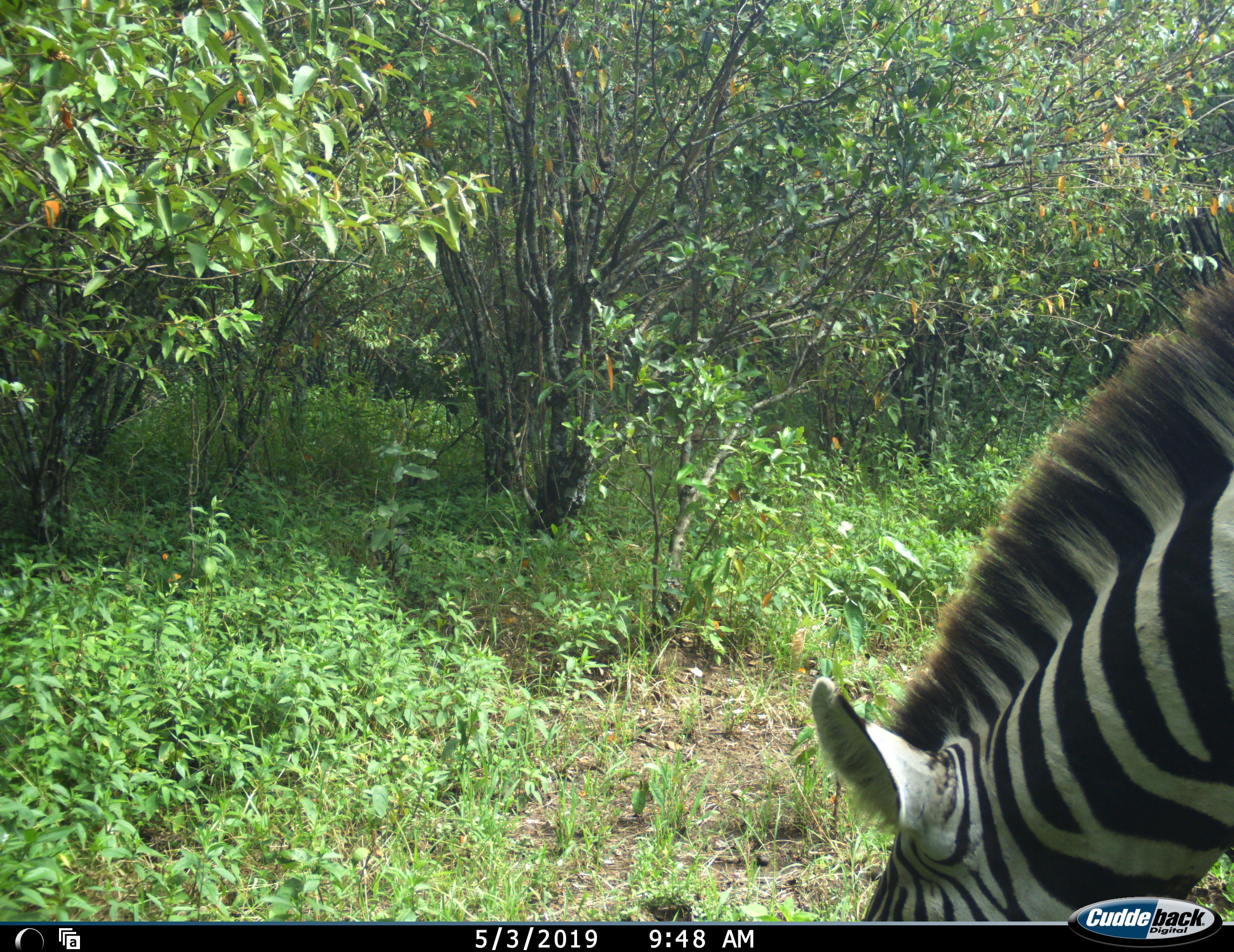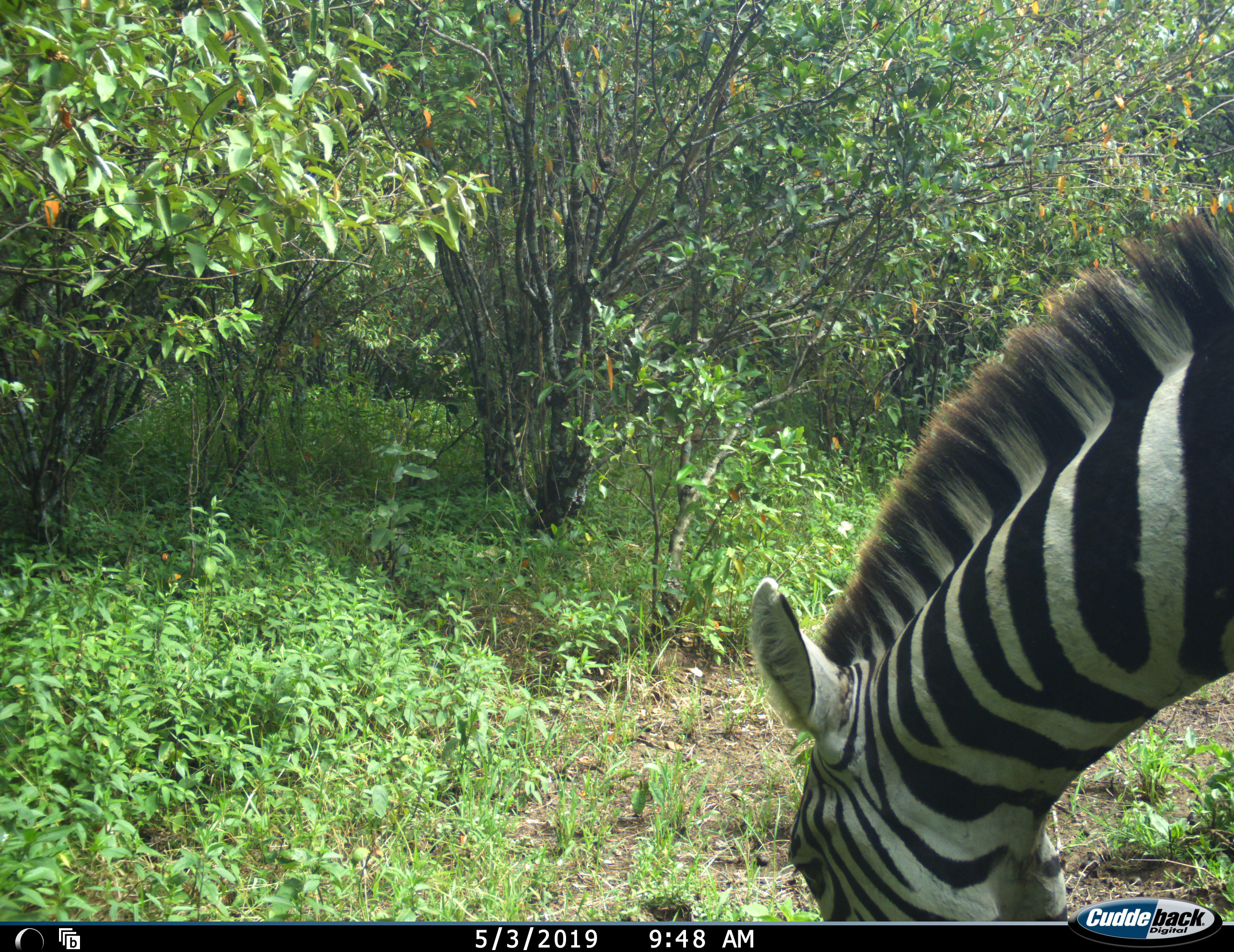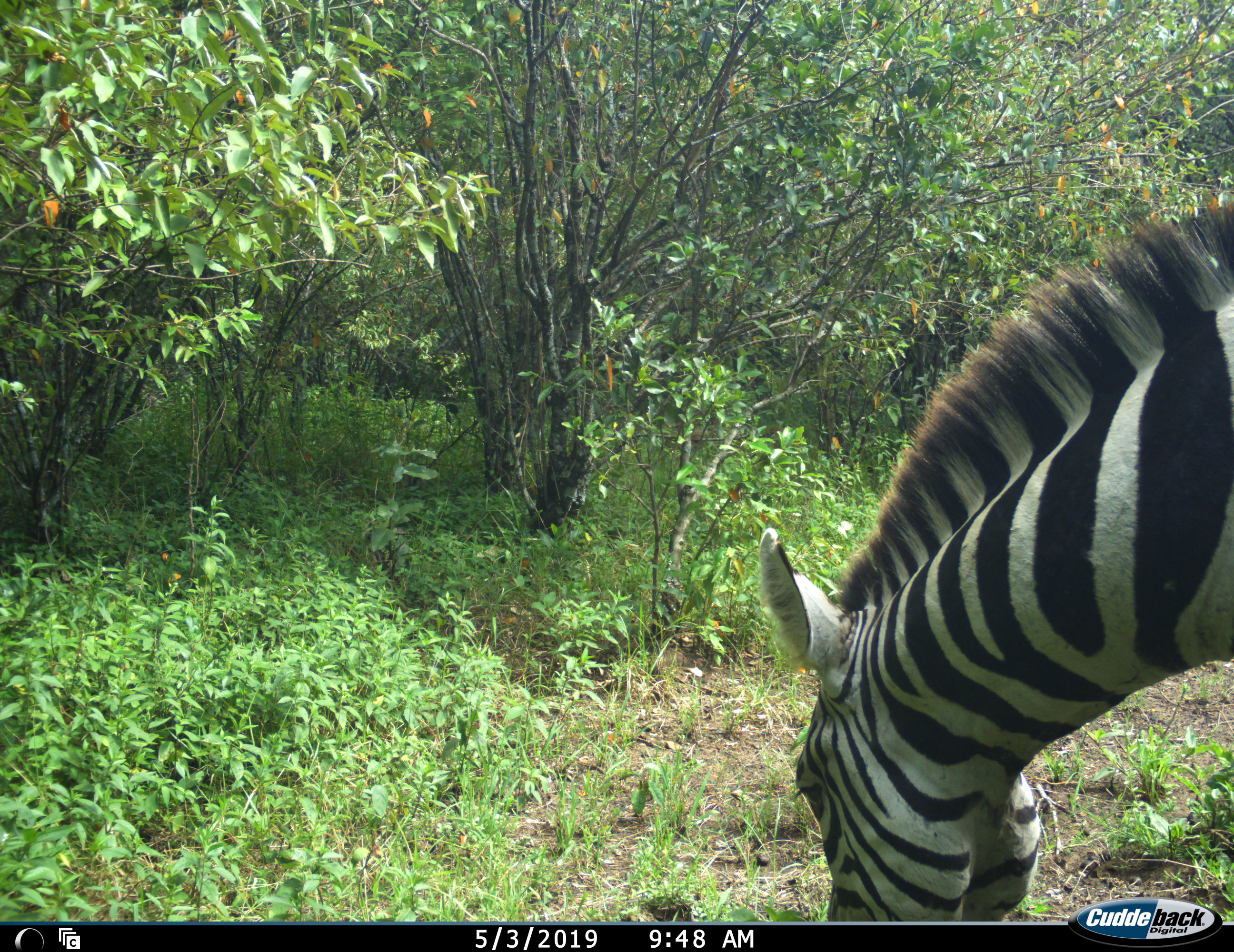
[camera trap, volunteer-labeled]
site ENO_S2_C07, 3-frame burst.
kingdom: Animalia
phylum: Chordata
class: Mammalia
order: Perissodactyla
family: Equidae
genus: Equus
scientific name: Equus quagga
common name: plains zebra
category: zebraplains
Zebraplains (plains zebra) (Equus quagga), count 1. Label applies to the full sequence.